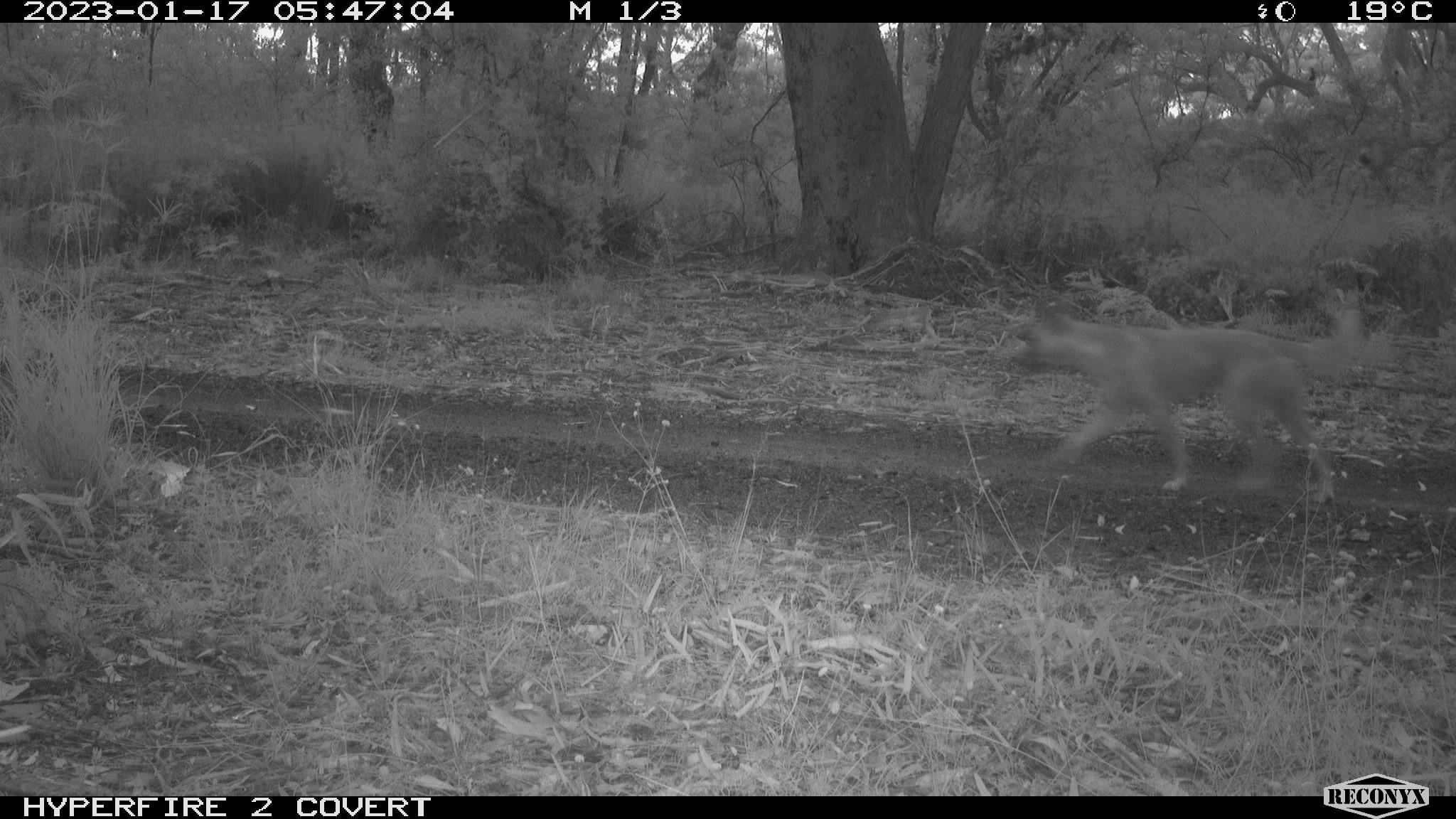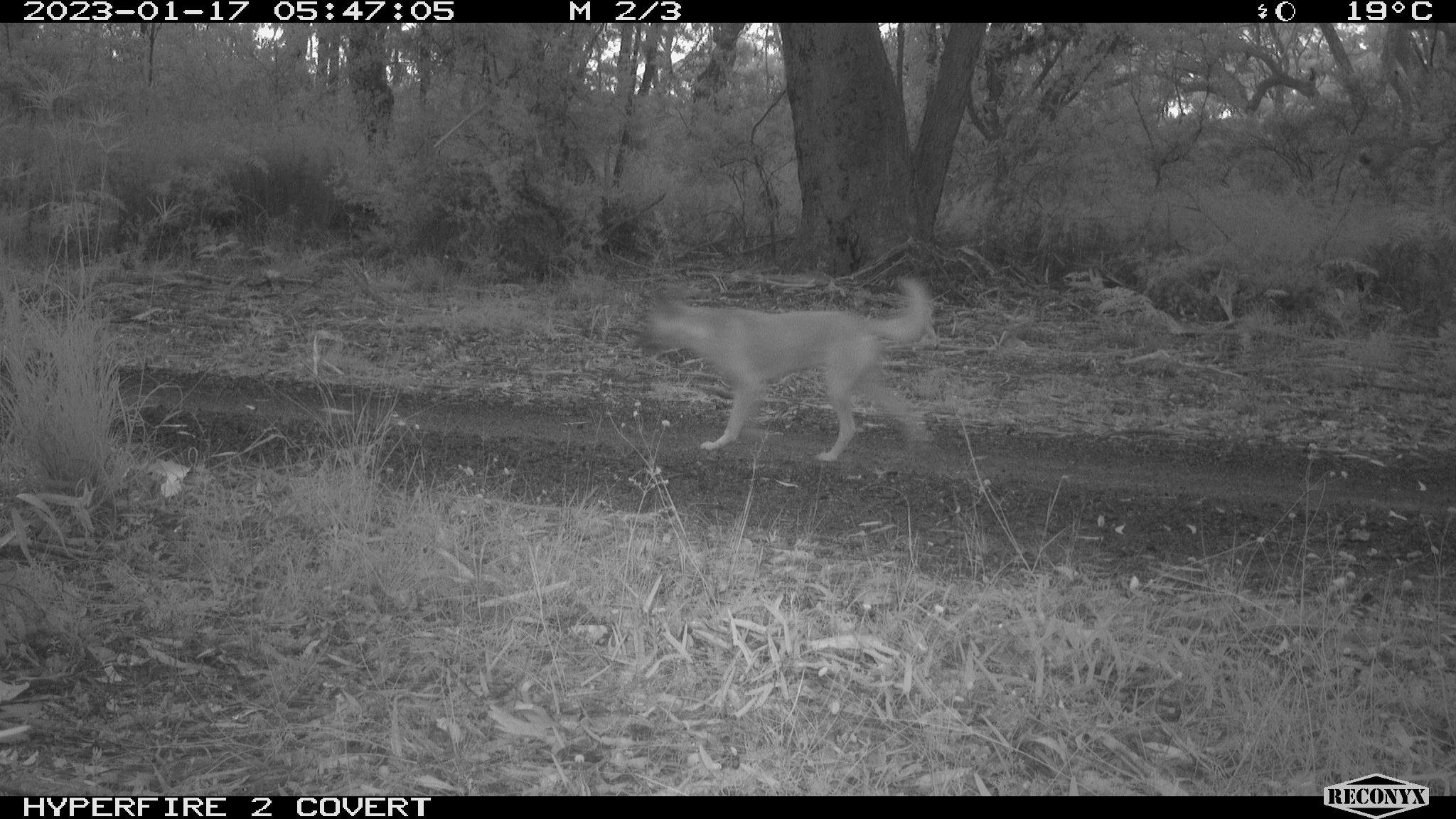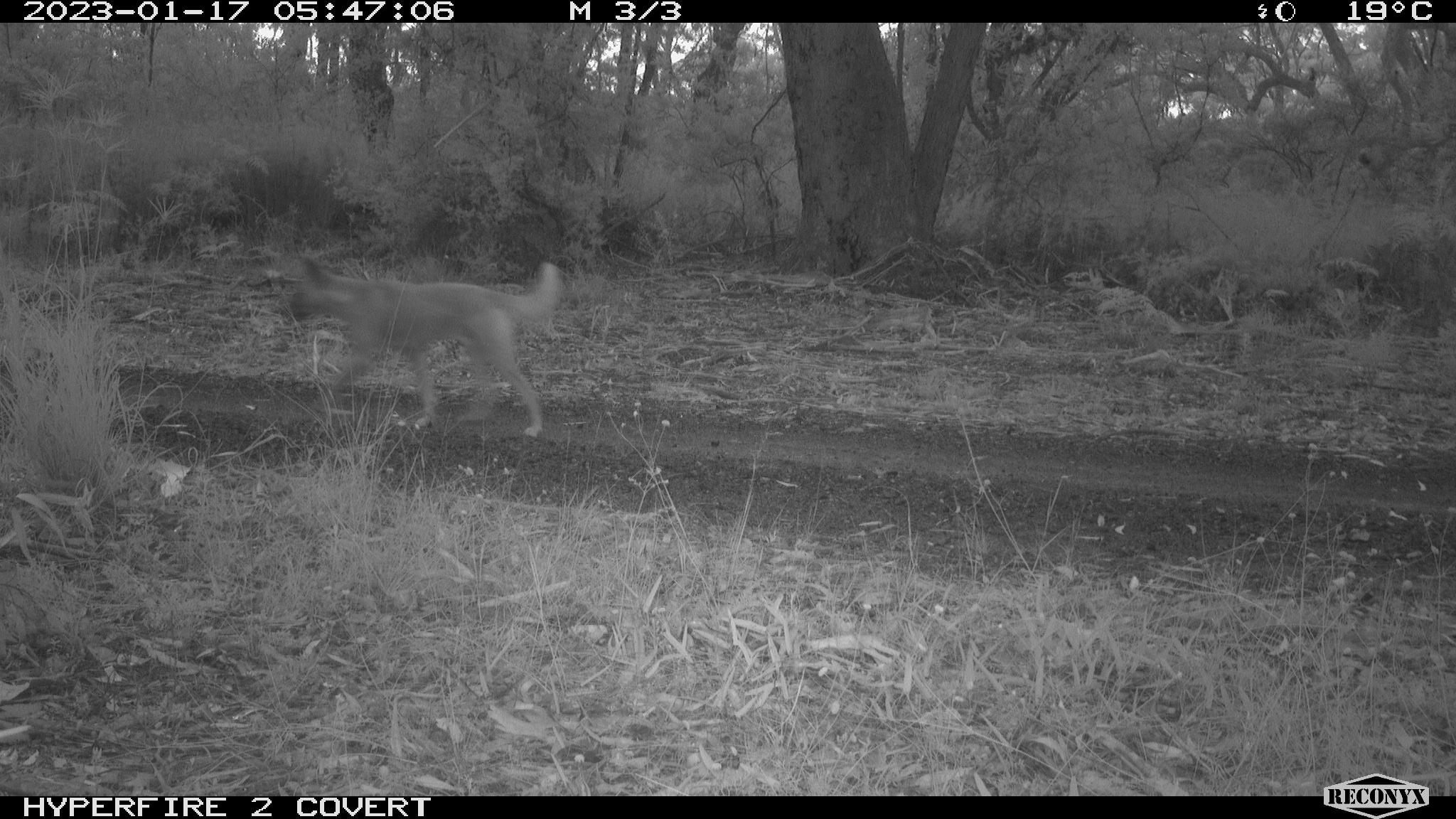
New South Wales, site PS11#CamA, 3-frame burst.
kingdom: Animalia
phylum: Chordata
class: Mammalia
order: Carnivora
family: Canidae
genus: Canis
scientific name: Canis familiaris dingo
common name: dingo